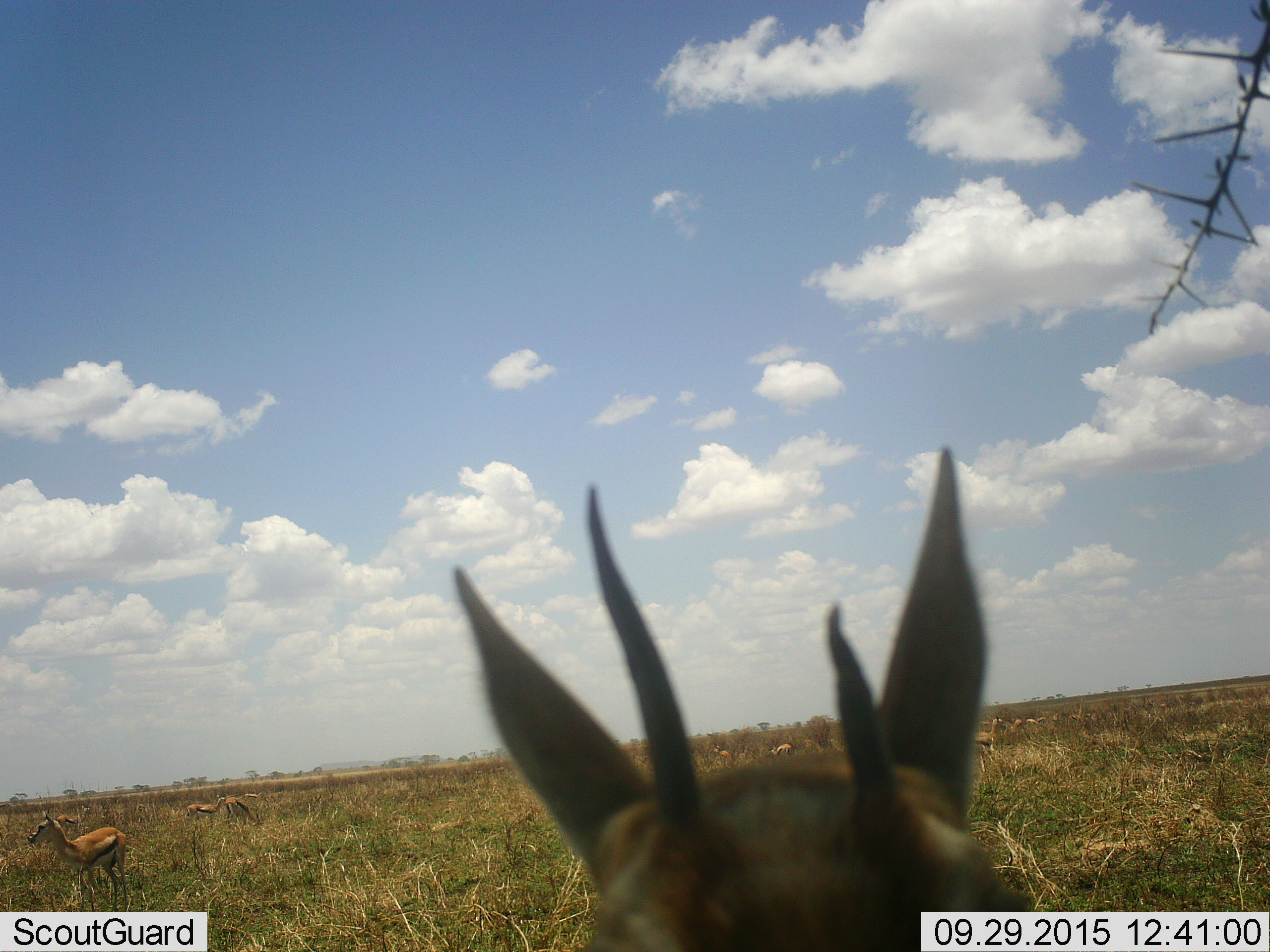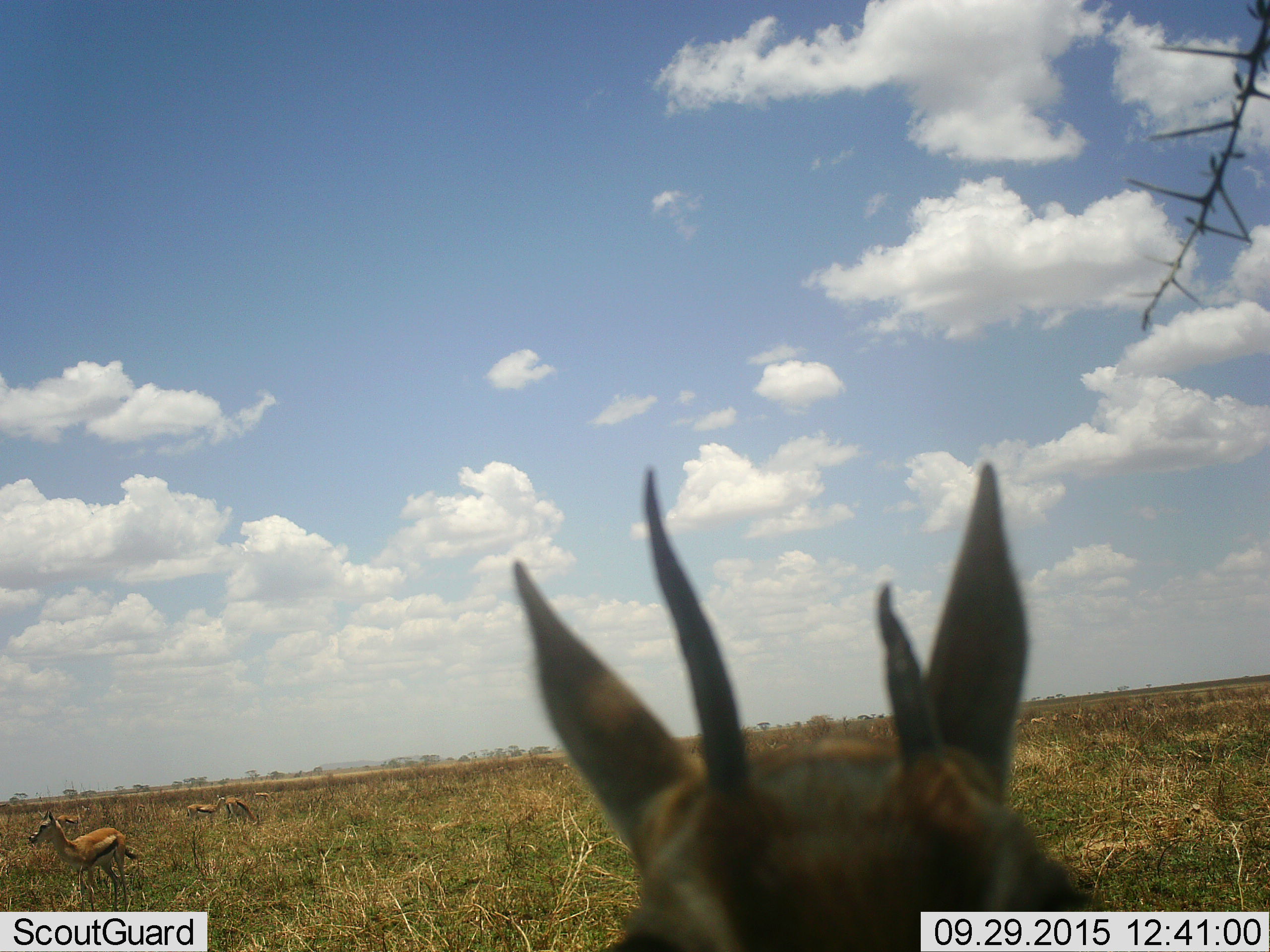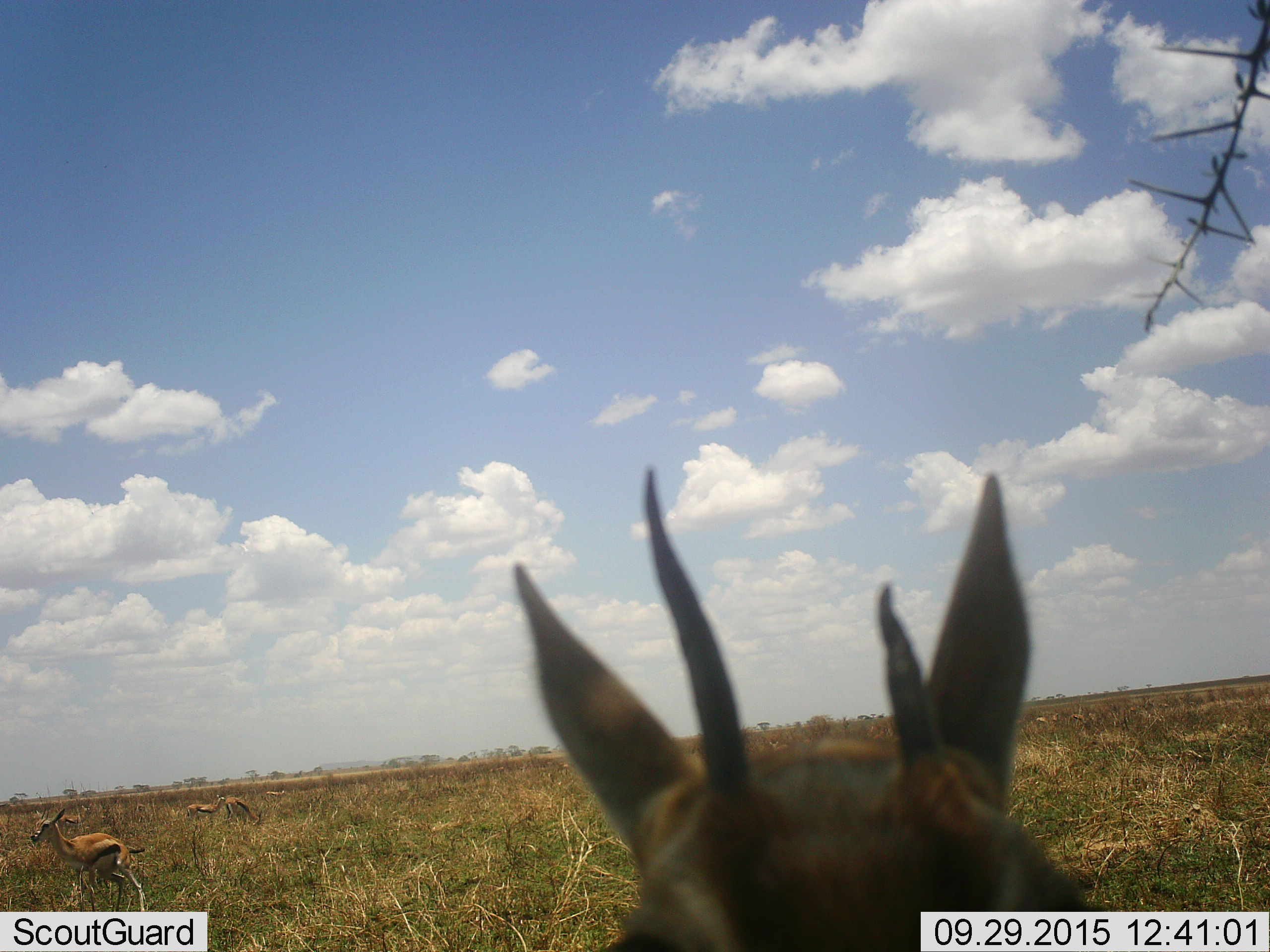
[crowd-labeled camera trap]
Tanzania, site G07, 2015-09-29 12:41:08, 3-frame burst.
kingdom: Animalia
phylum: Chordata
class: Mammalia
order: Artiodactyla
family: Bovidae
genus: Eudorcas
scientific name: Eudorcas thomsonii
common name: thomson's gazelle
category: gazellethomsons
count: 11-50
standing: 80%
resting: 10%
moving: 50%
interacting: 0%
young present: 10%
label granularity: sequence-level